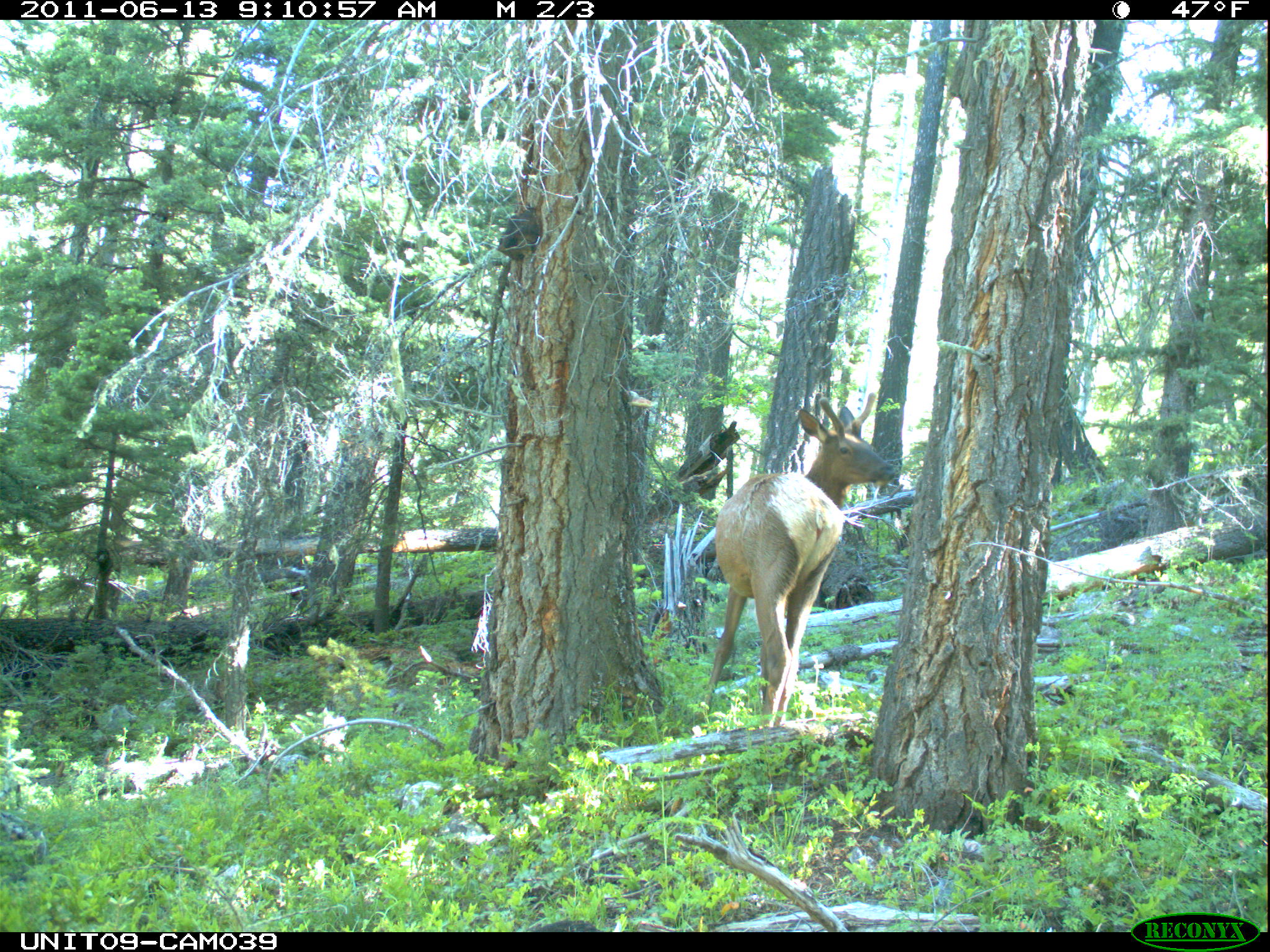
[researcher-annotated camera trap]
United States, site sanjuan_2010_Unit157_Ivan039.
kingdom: Animalia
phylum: Chordata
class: Mammalia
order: Artiodactyla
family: Cervidae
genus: Cervus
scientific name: Cervus elaphus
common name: red deer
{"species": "Cervus elaphus (red deer)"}